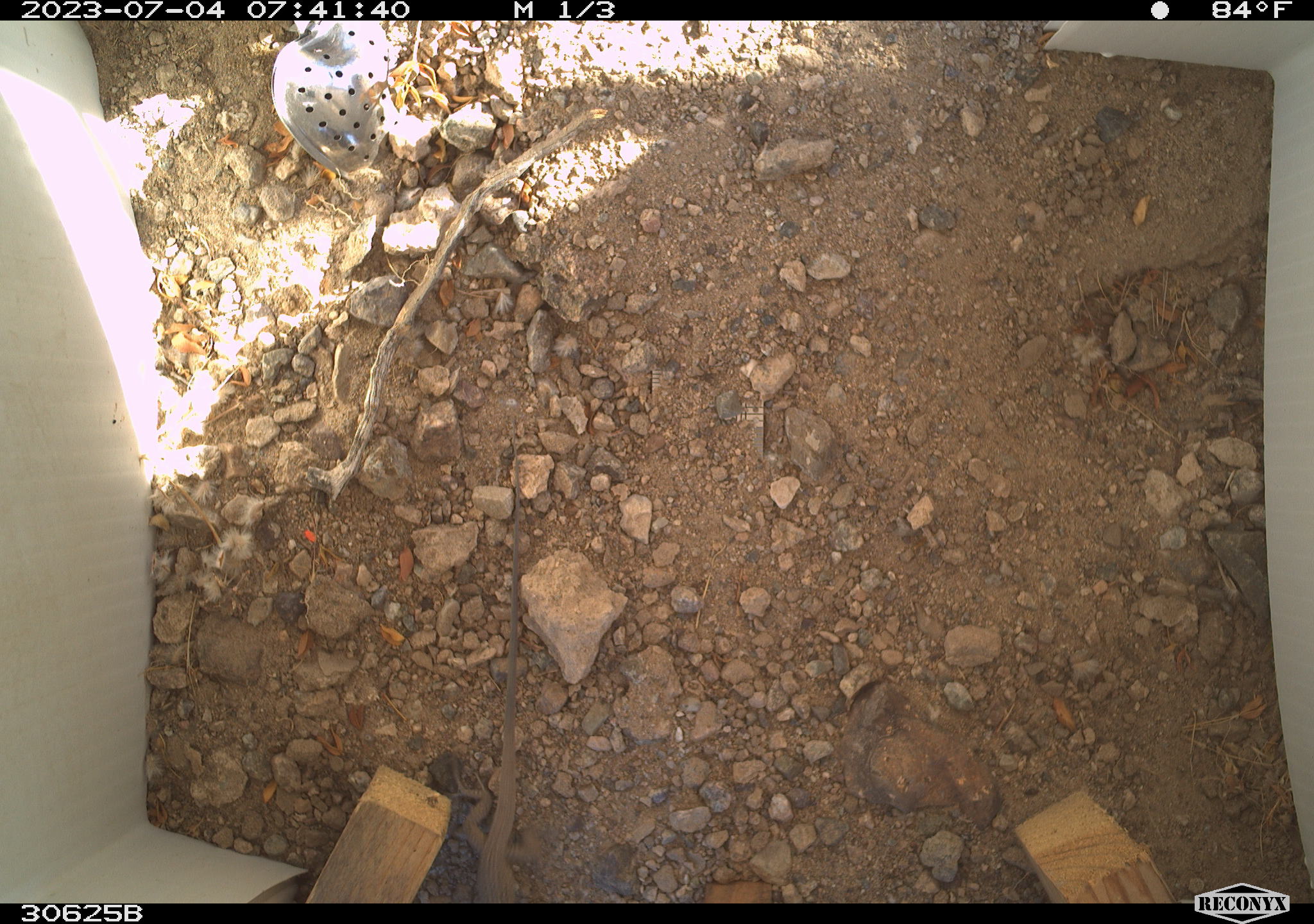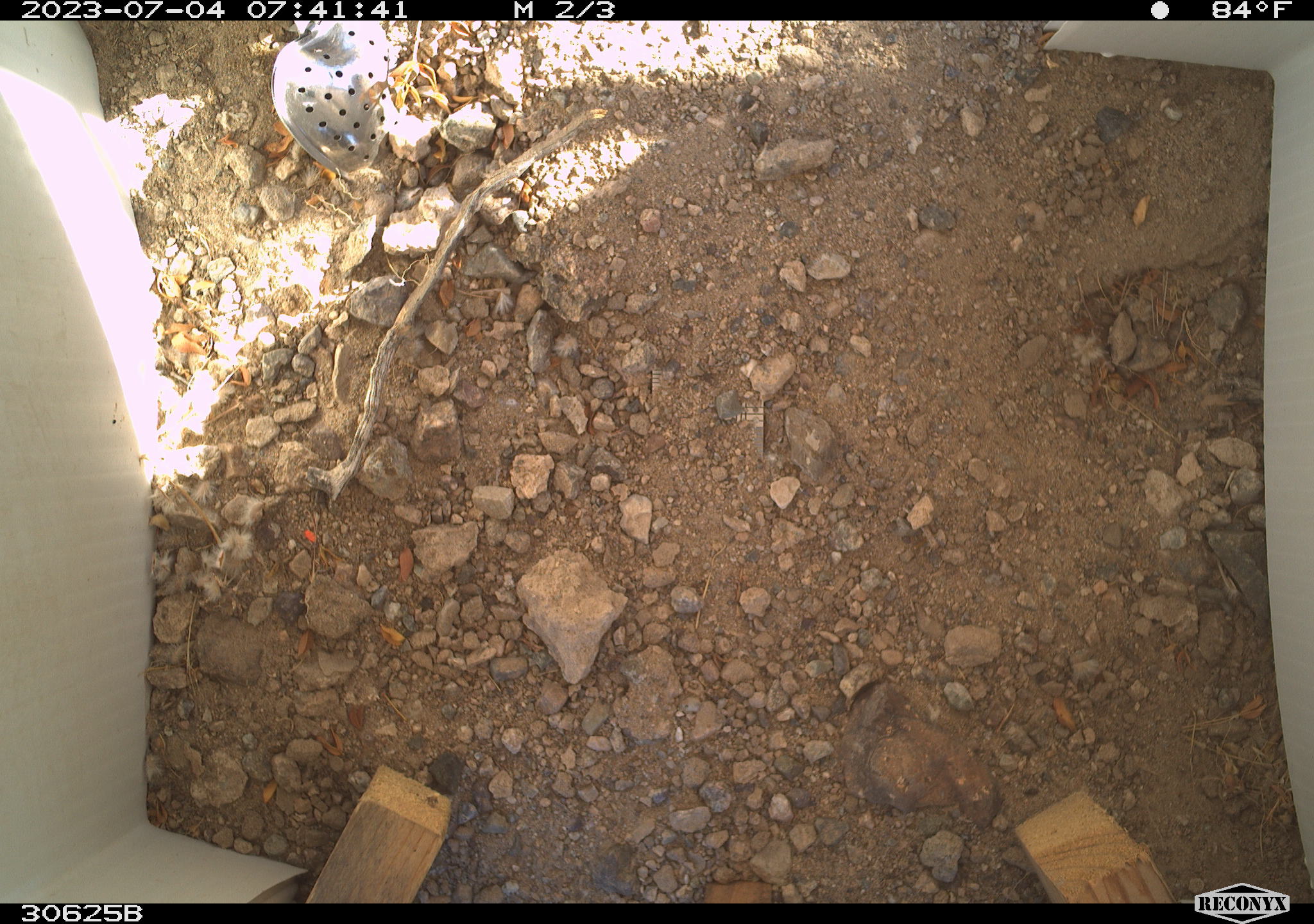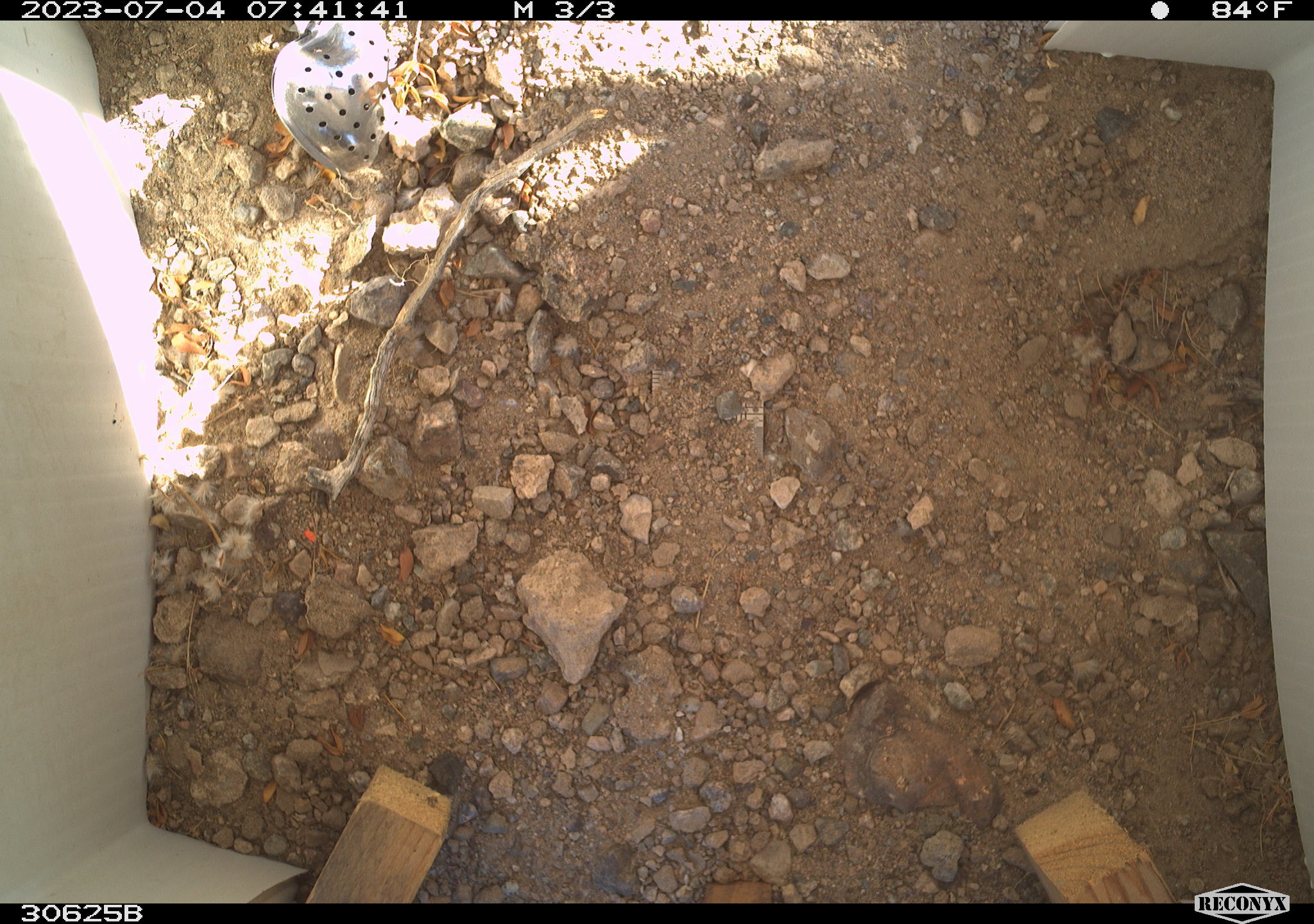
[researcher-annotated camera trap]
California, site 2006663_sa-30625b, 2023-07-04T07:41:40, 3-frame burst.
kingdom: Animalia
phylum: Chordata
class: Reptilia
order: Squamata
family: Teiidae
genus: Aspidoscelis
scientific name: Aspidoscelis tigris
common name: western whiptail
Western whiptail (Aspidoscelis tigris).